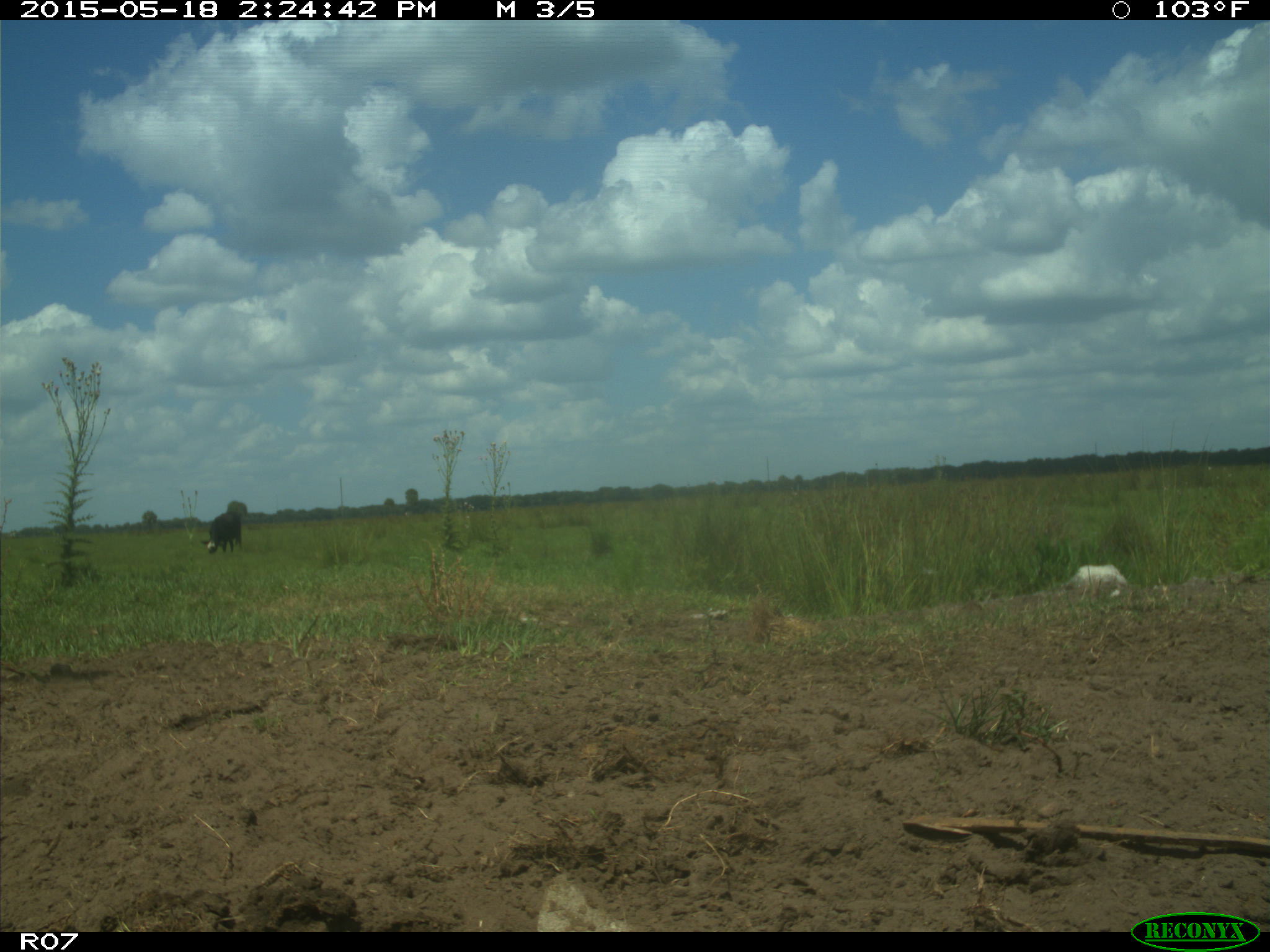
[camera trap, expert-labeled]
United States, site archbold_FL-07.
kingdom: Animalia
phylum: Chordata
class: Mammalia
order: Artiodactyla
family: Bovidae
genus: Bos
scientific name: Bos taurus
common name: domestic cow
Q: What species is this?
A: Bos taurus (domestic cow).